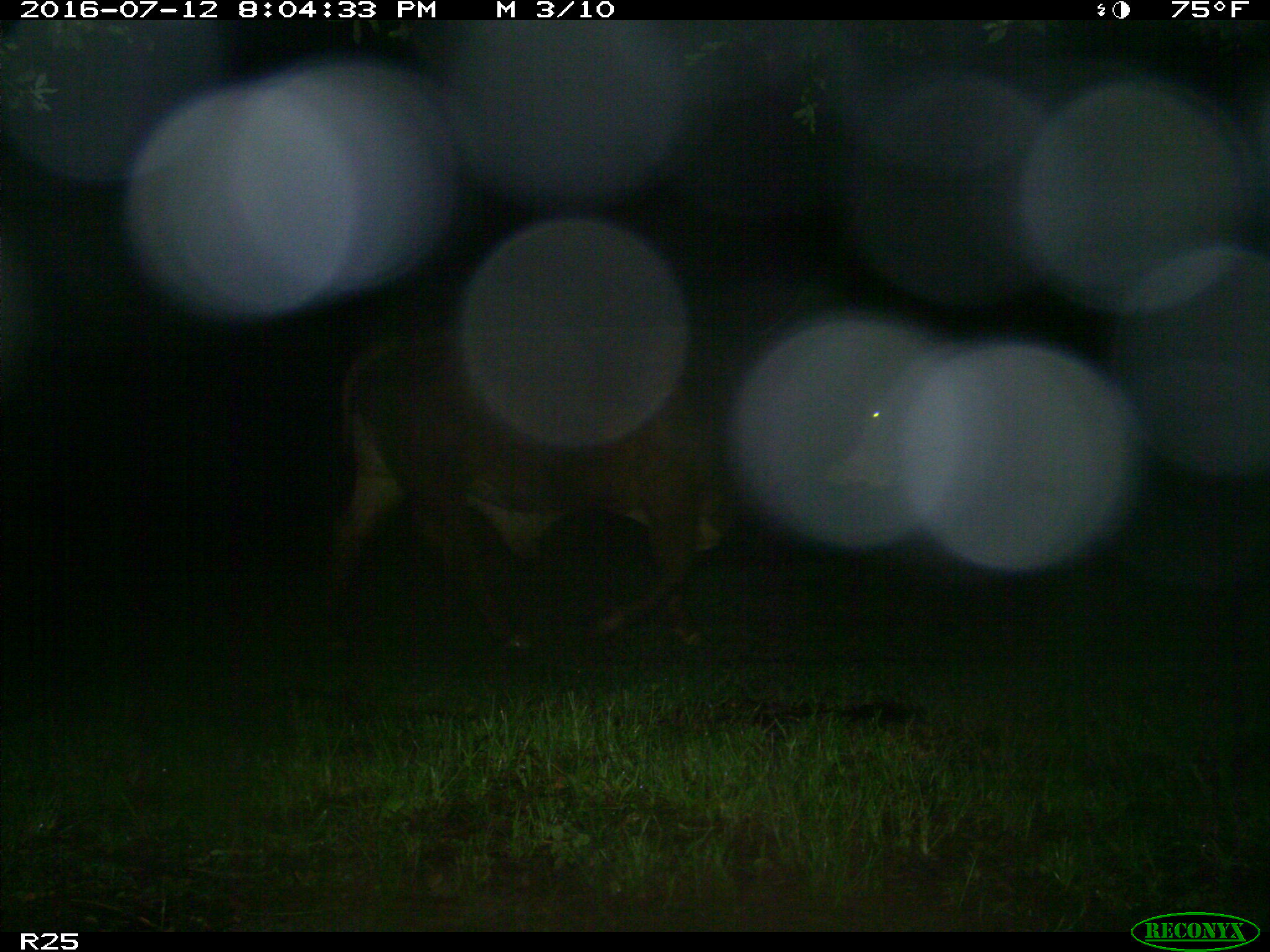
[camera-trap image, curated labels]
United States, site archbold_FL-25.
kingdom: Animalia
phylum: Chordata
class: Mammalia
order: Artiodactyla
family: Bovidae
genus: Bos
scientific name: Bos taurus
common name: domestic cow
Bos taurus (domestic cow).